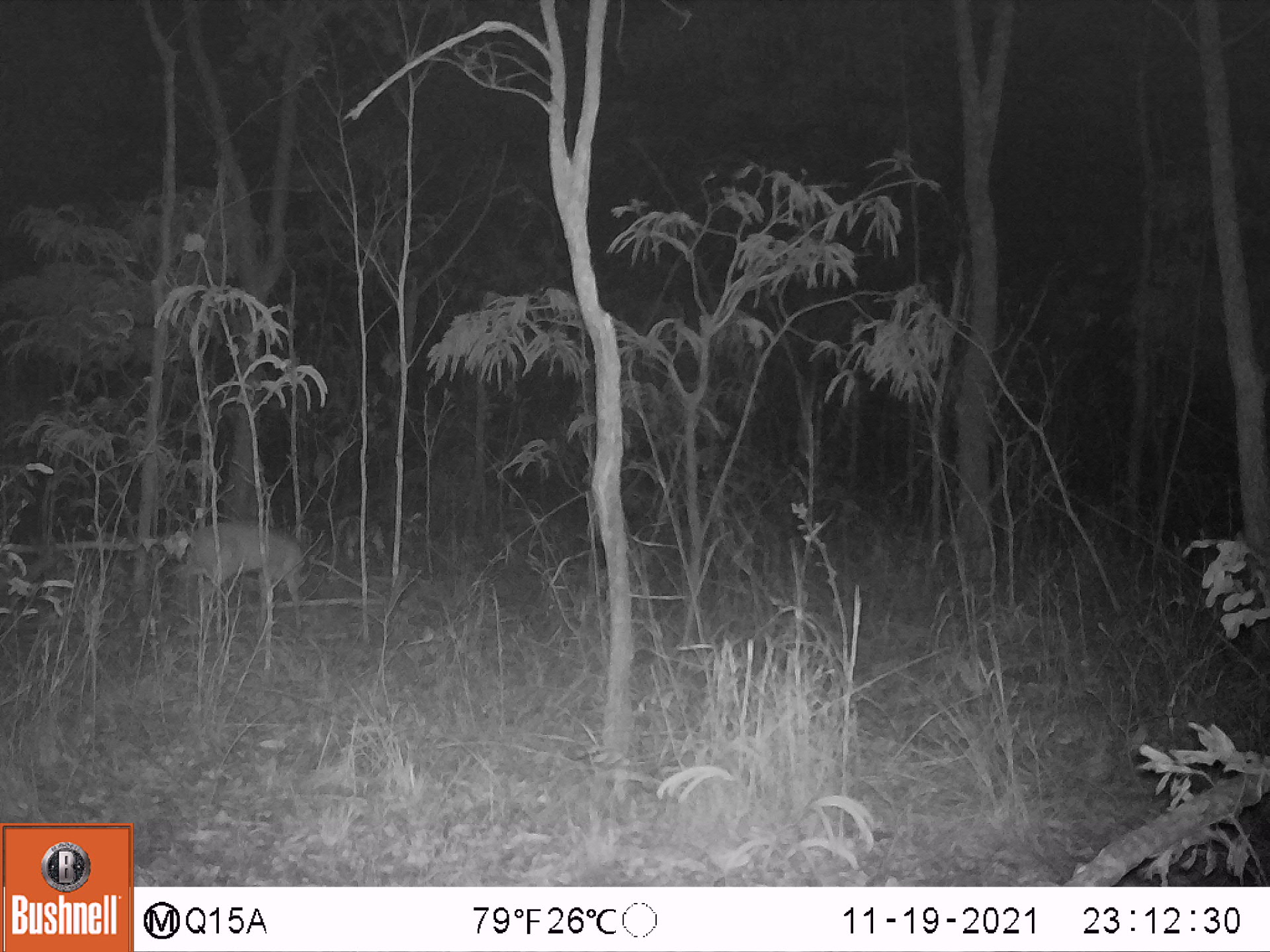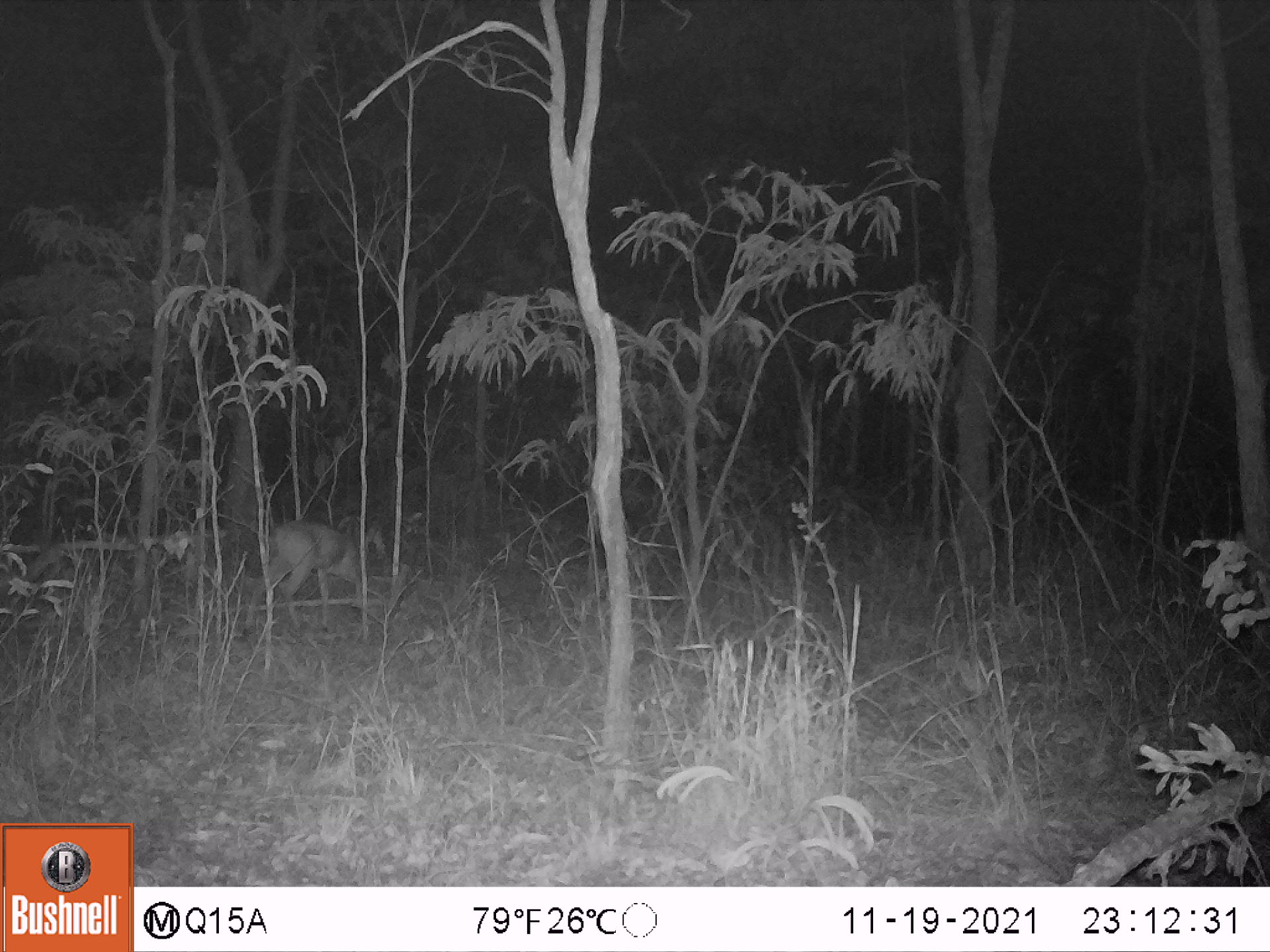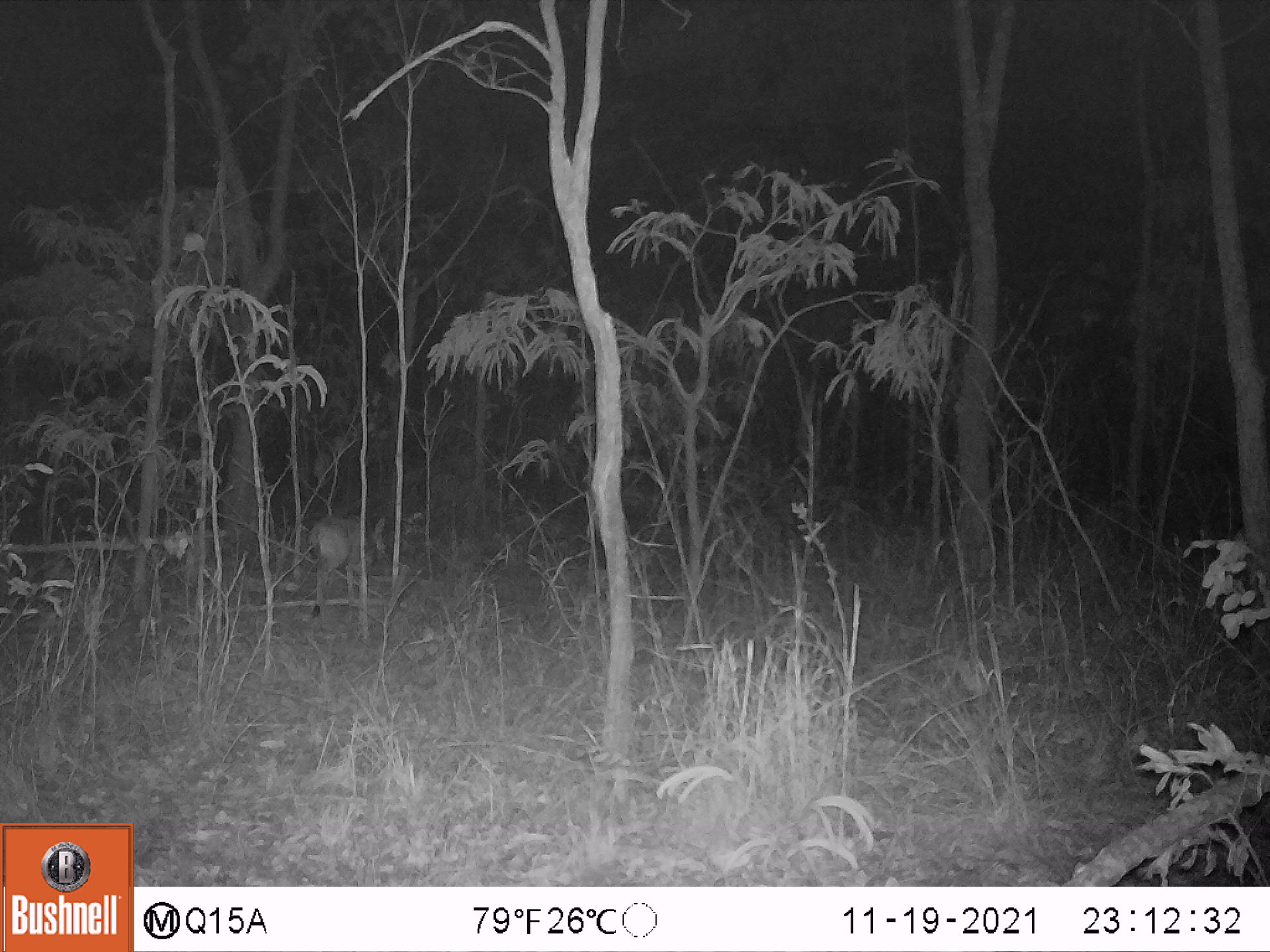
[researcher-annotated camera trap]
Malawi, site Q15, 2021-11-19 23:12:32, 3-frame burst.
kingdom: Animalia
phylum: Chordata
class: Mammalia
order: Artiodactyla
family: Bovidae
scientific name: Antilopinae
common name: small antelope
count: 1